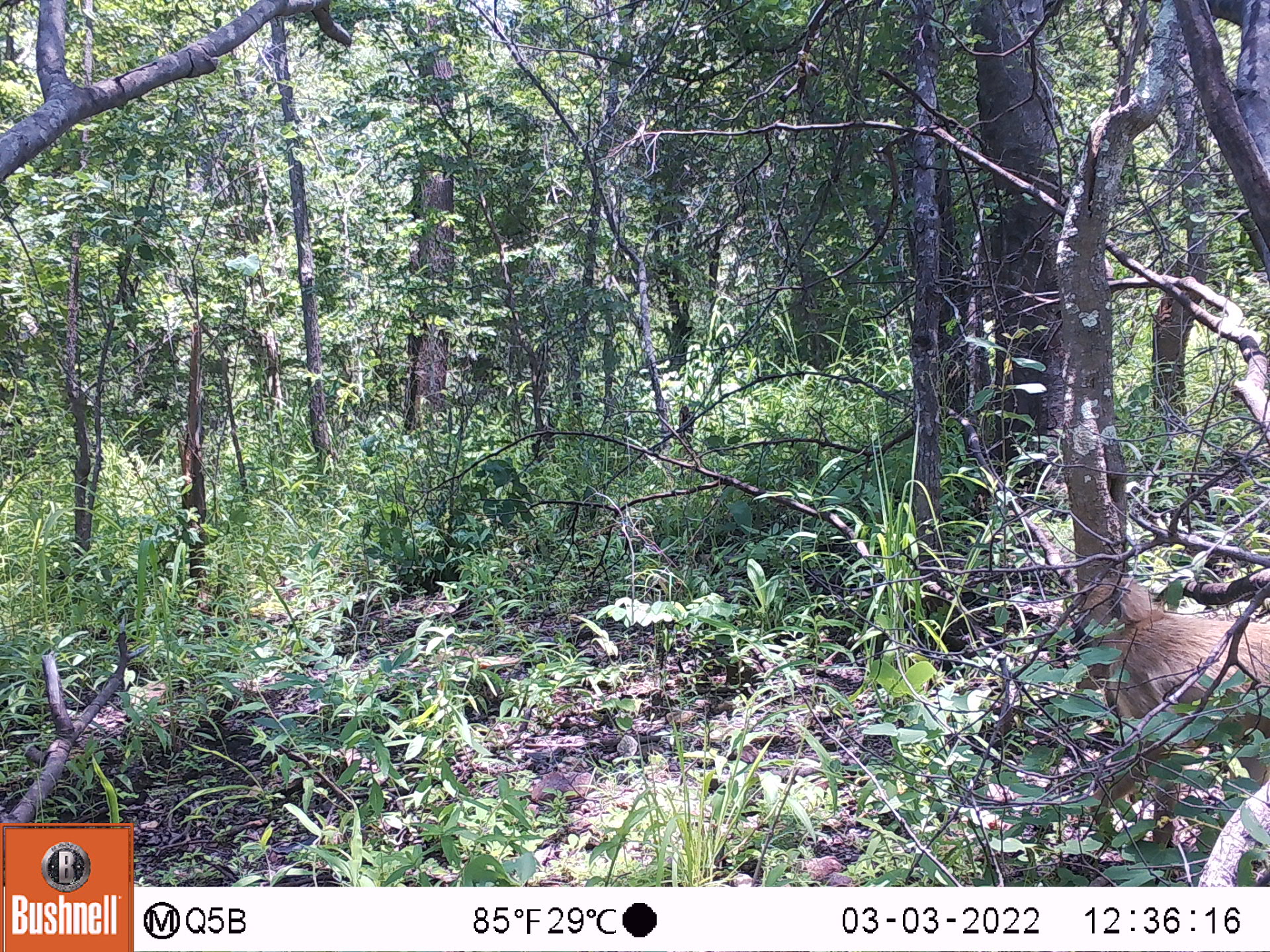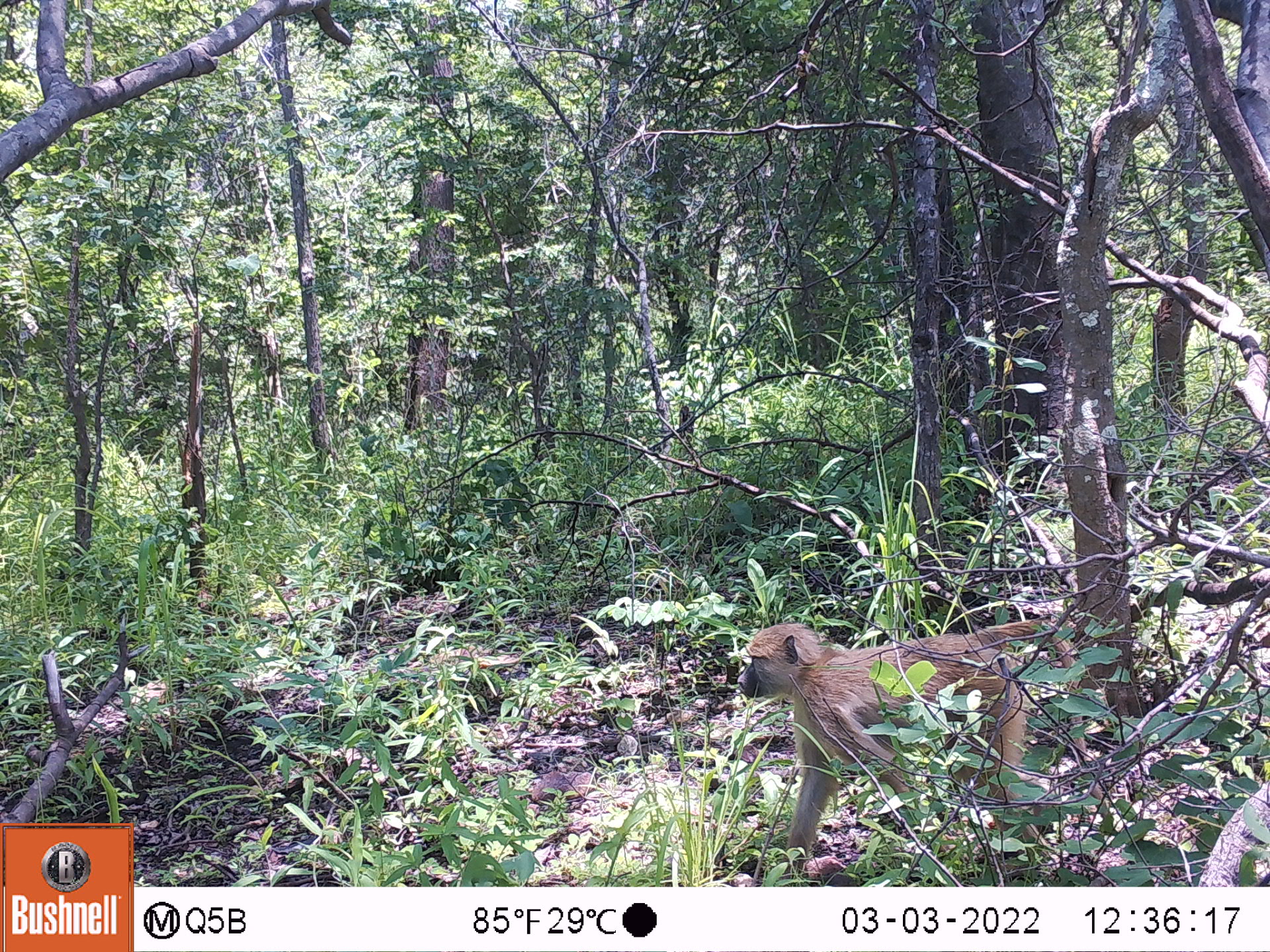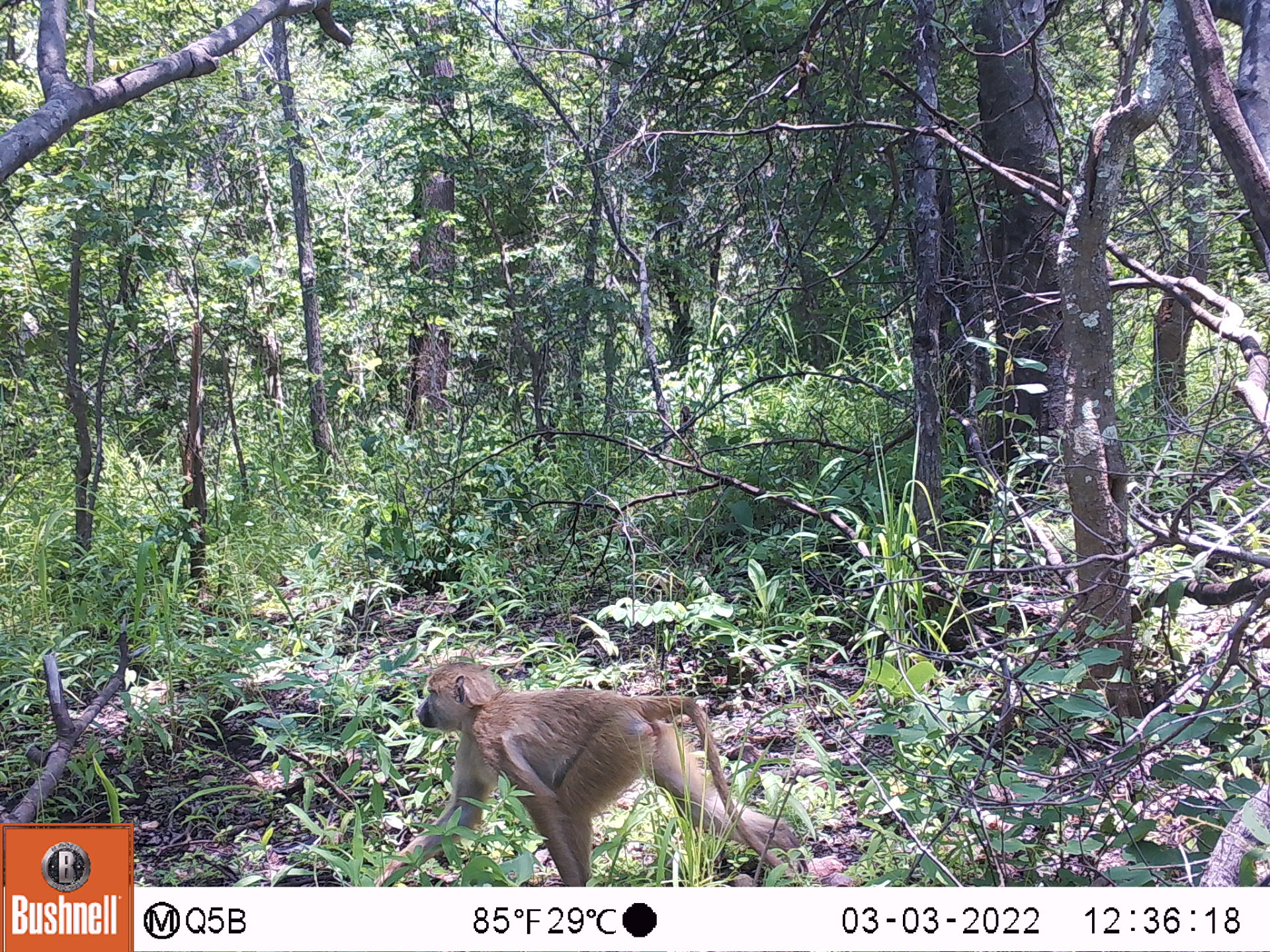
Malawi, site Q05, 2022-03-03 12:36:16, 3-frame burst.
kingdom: Animalia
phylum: Chordata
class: Mammalia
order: Primates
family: Cercopithecidae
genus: Papio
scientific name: Papio cynocephalus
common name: yellow baboon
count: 1